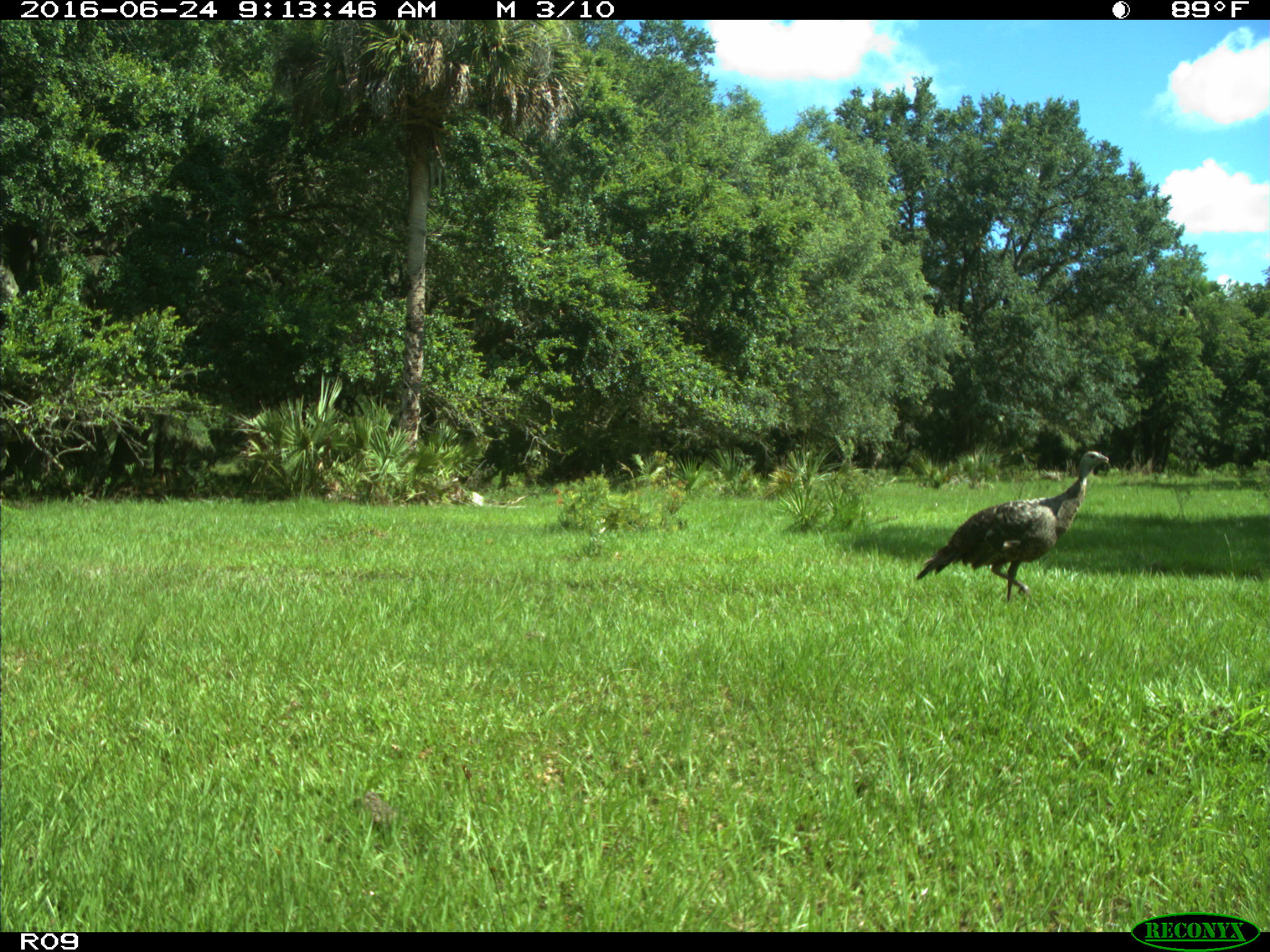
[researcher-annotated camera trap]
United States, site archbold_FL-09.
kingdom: Animalia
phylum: Chordata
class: Aves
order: Galliformes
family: Phasianidae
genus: Meleagris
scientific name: Meleagris gallopavo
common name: wild turkey